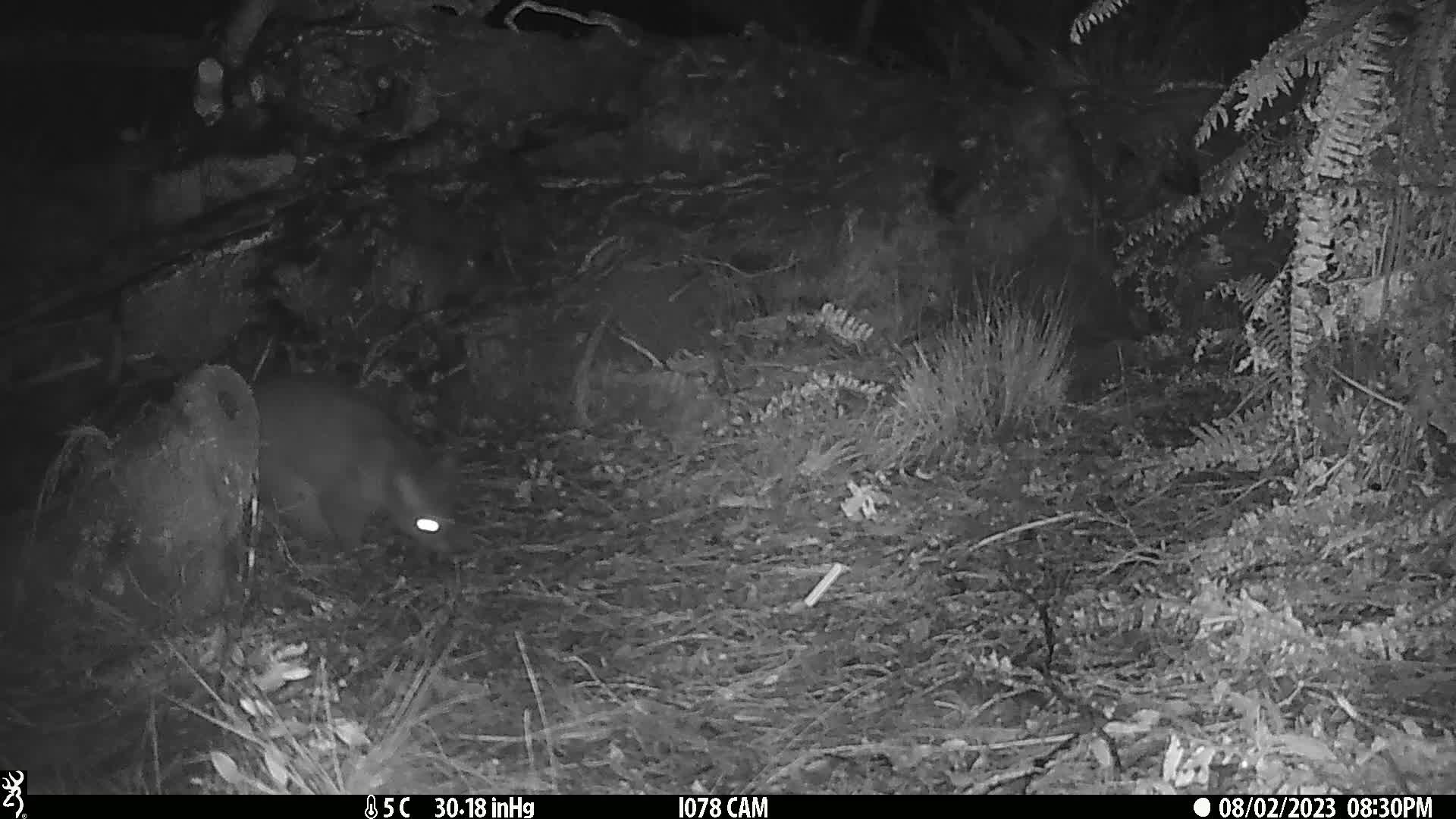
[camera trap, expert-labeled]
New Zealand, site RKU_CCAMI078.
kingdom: Animalia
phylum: Chordata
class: Mammalia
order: Diprotodontia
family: Phalangeridae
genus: Trichosurus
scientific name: Trichosurus vulpecula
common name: common brushtail possum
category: possum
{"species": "possum (common brushtail possum) (Trichosurus vulpecula)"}